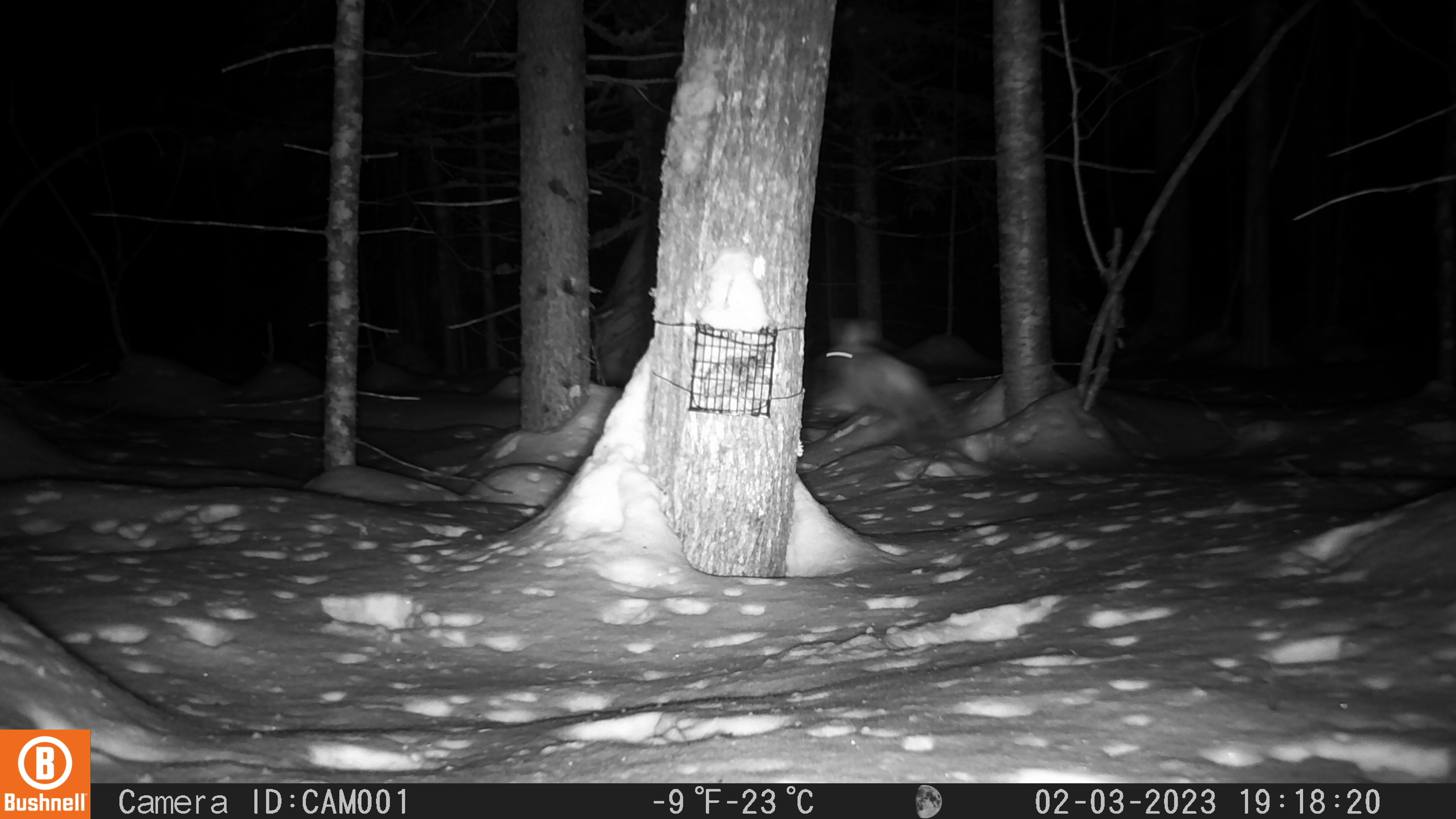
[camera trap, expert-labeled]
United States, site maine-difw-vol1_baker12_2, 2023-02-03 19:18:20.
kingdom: Animalia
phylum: Chordata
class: Mammalia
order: Lagomorpha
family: Leporidae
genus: Lepus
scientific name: Lepus americanus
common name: snowshoe hare